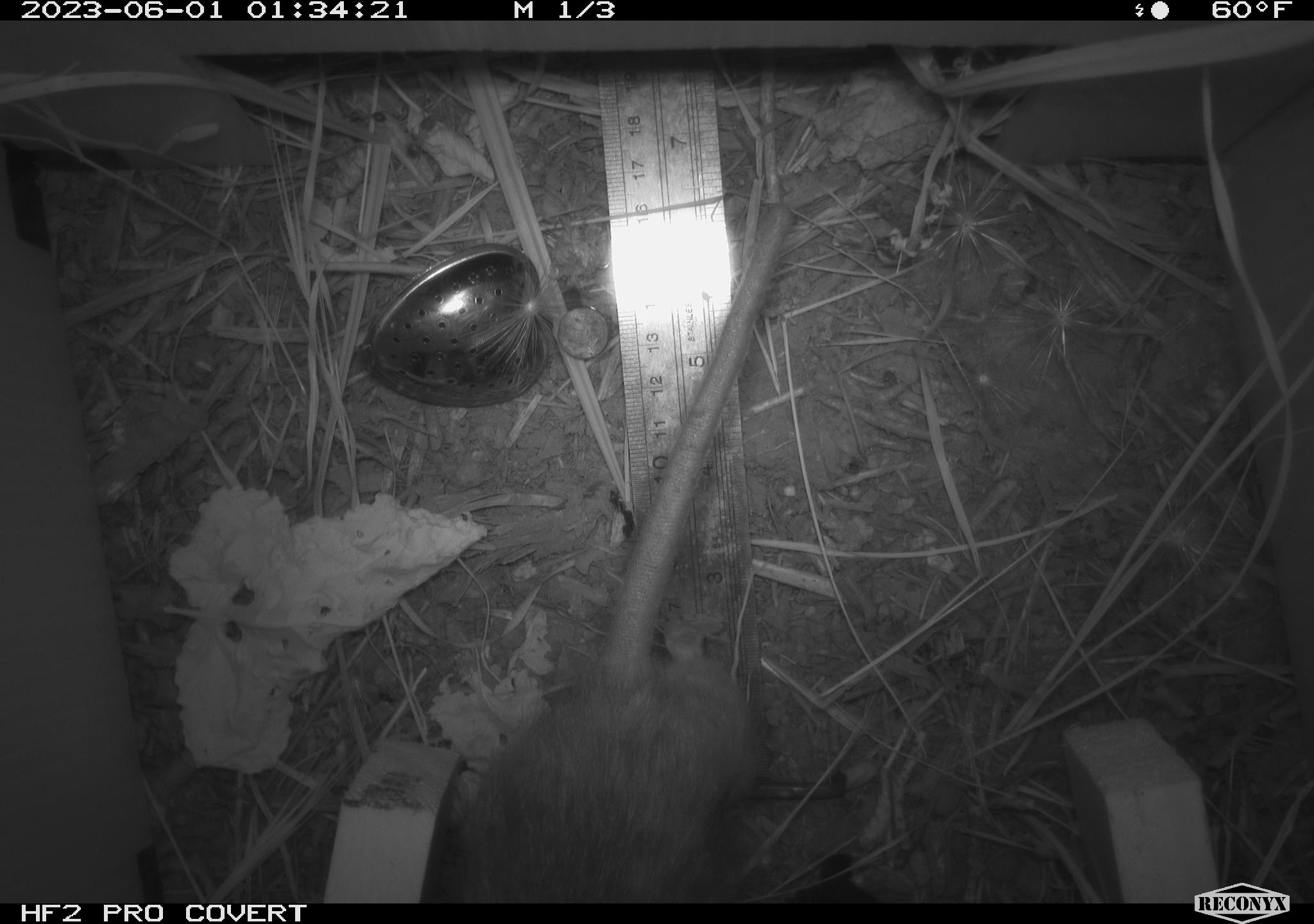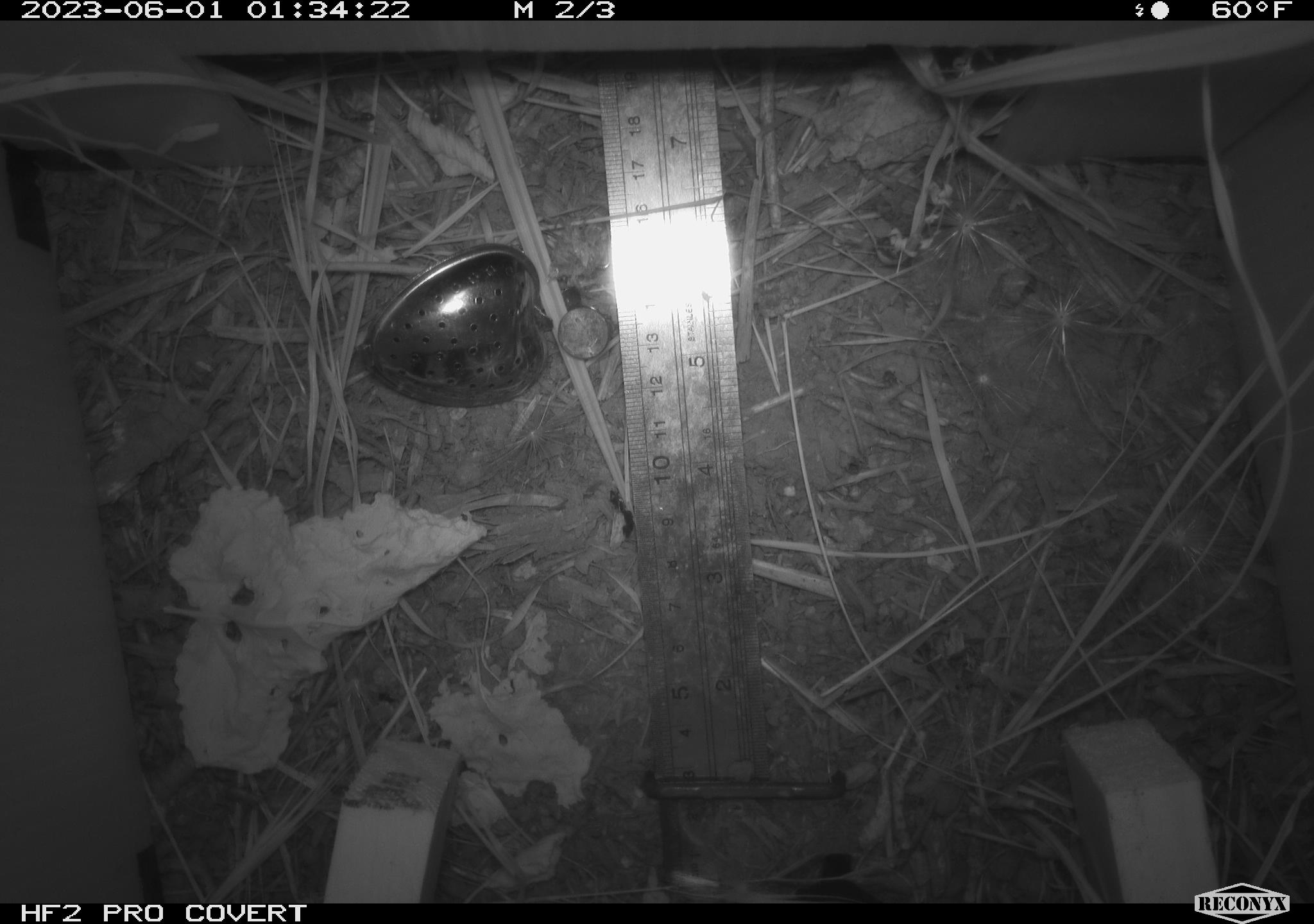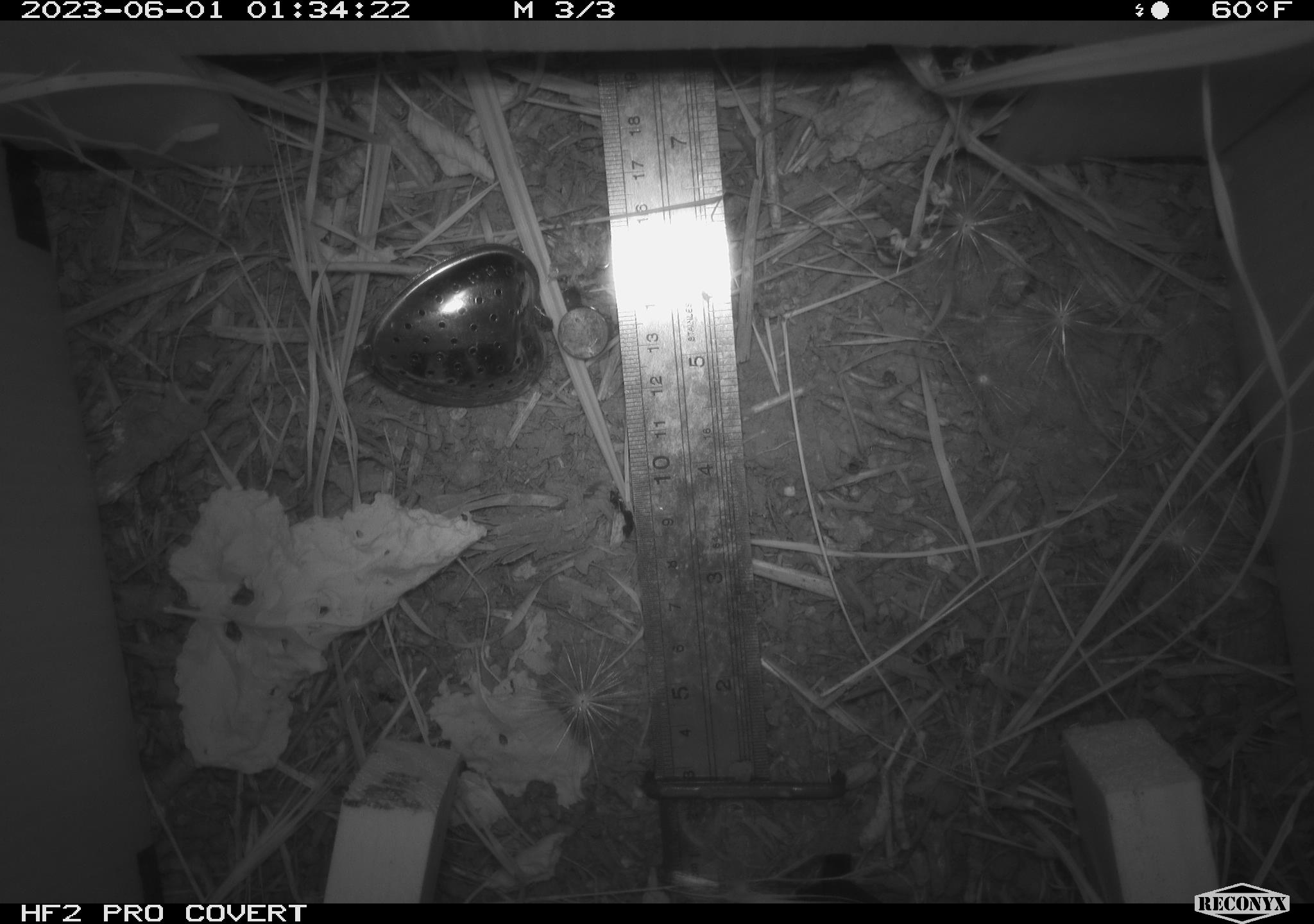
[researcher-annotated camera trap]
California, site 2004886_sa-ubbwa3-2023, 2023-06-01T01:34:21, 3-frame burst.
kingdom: Animalia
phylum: Chordata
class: Mammalia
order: Rodentia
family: Muridae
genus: Rattus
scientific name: Rattus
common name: rat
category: rattus species